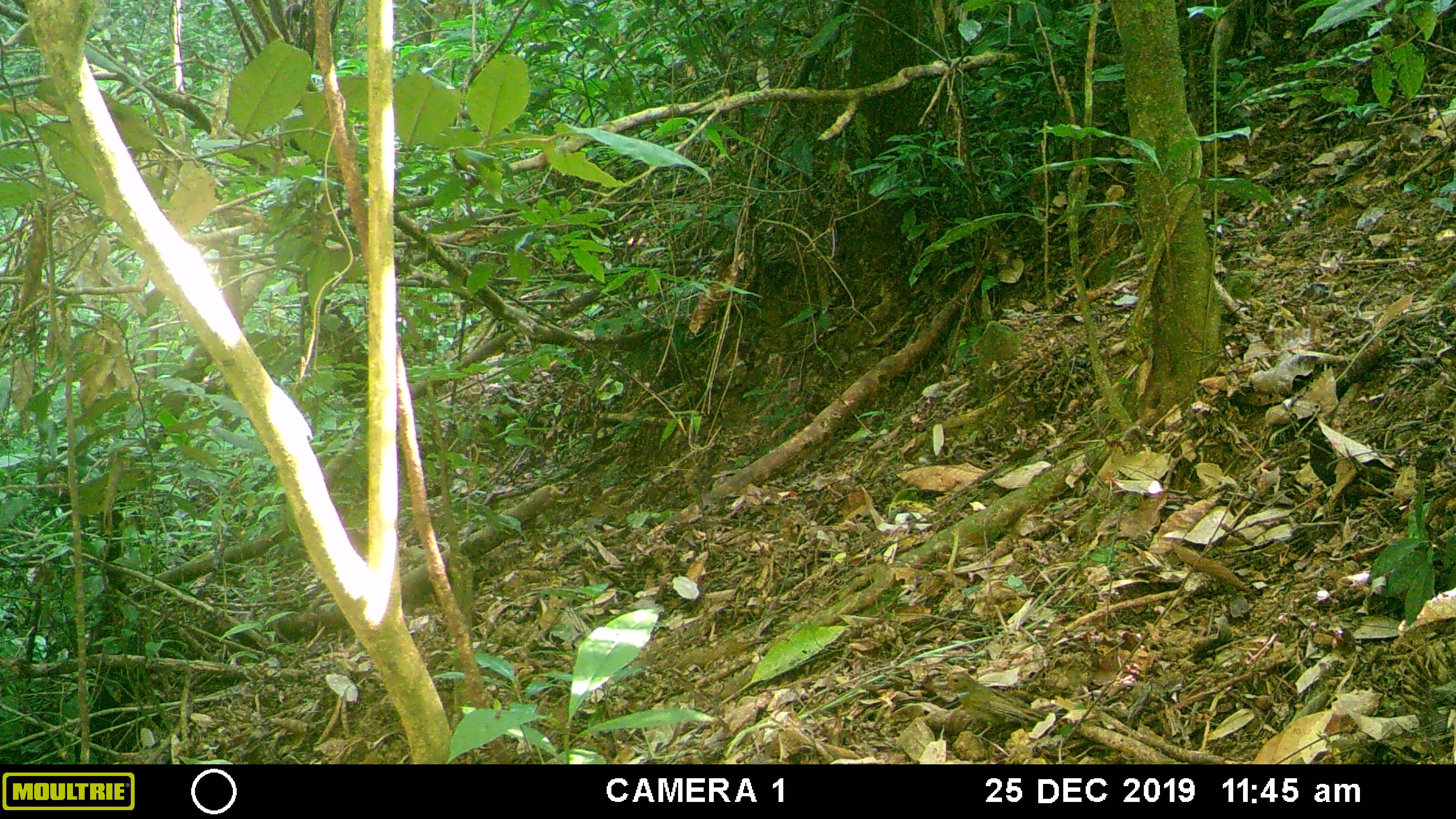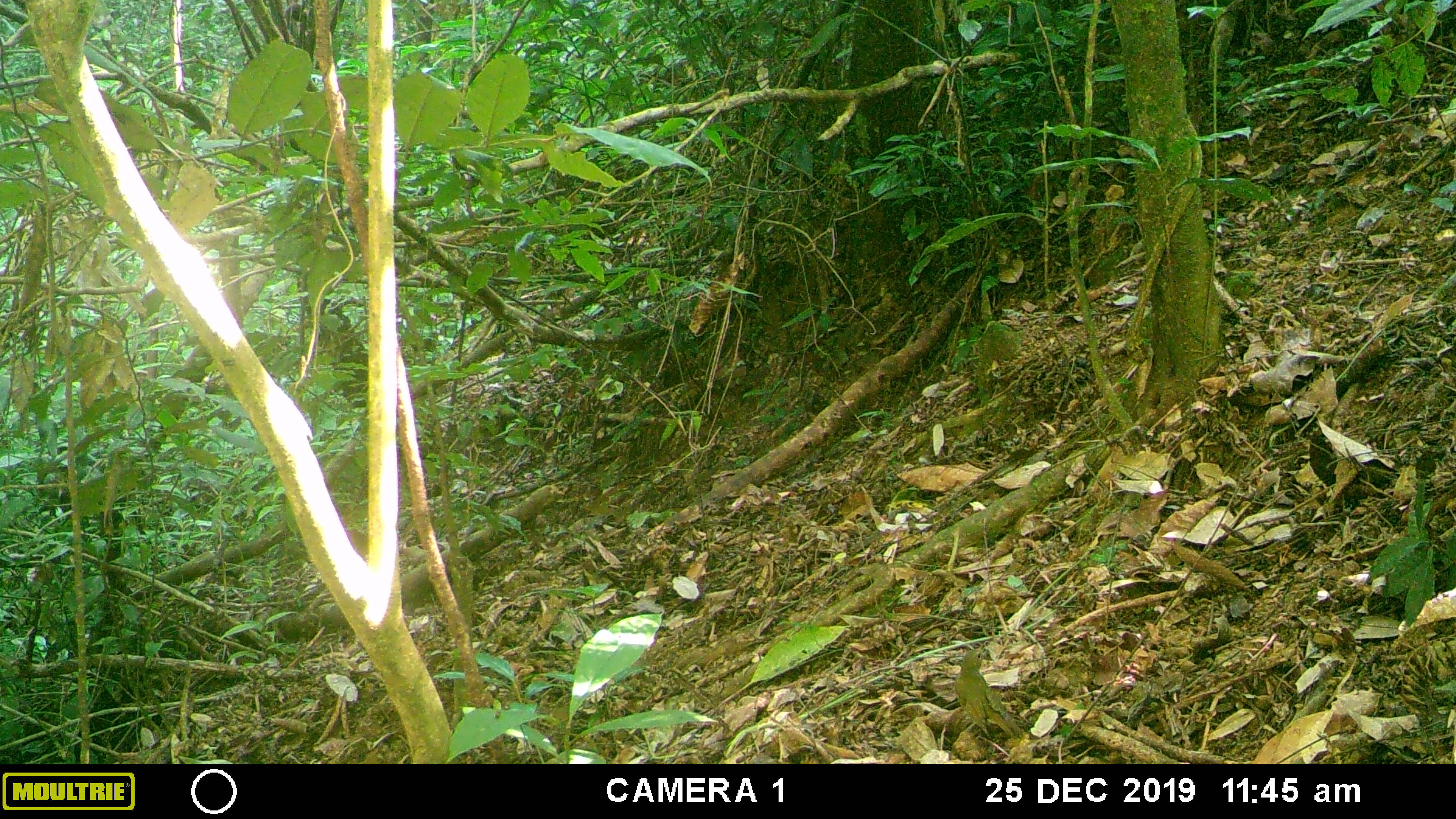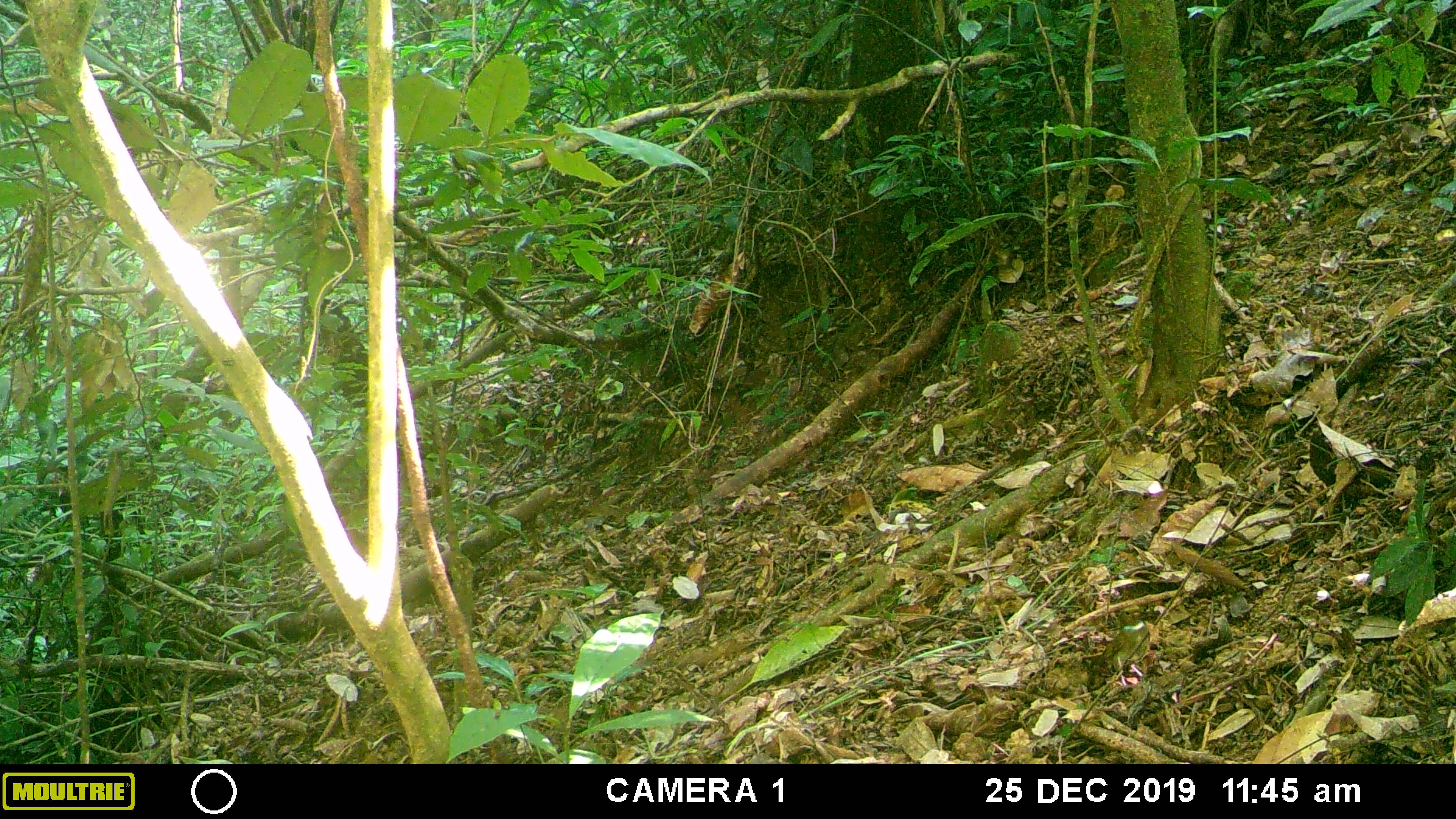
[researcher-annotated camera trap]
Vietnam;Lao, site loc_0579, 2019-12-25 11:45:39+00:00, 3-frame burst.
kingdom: Animalia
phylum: Chordata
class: Aves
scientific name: Aves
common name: bird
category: unidentified bird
Unidentified bird (bird) (Aves). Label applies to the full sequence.